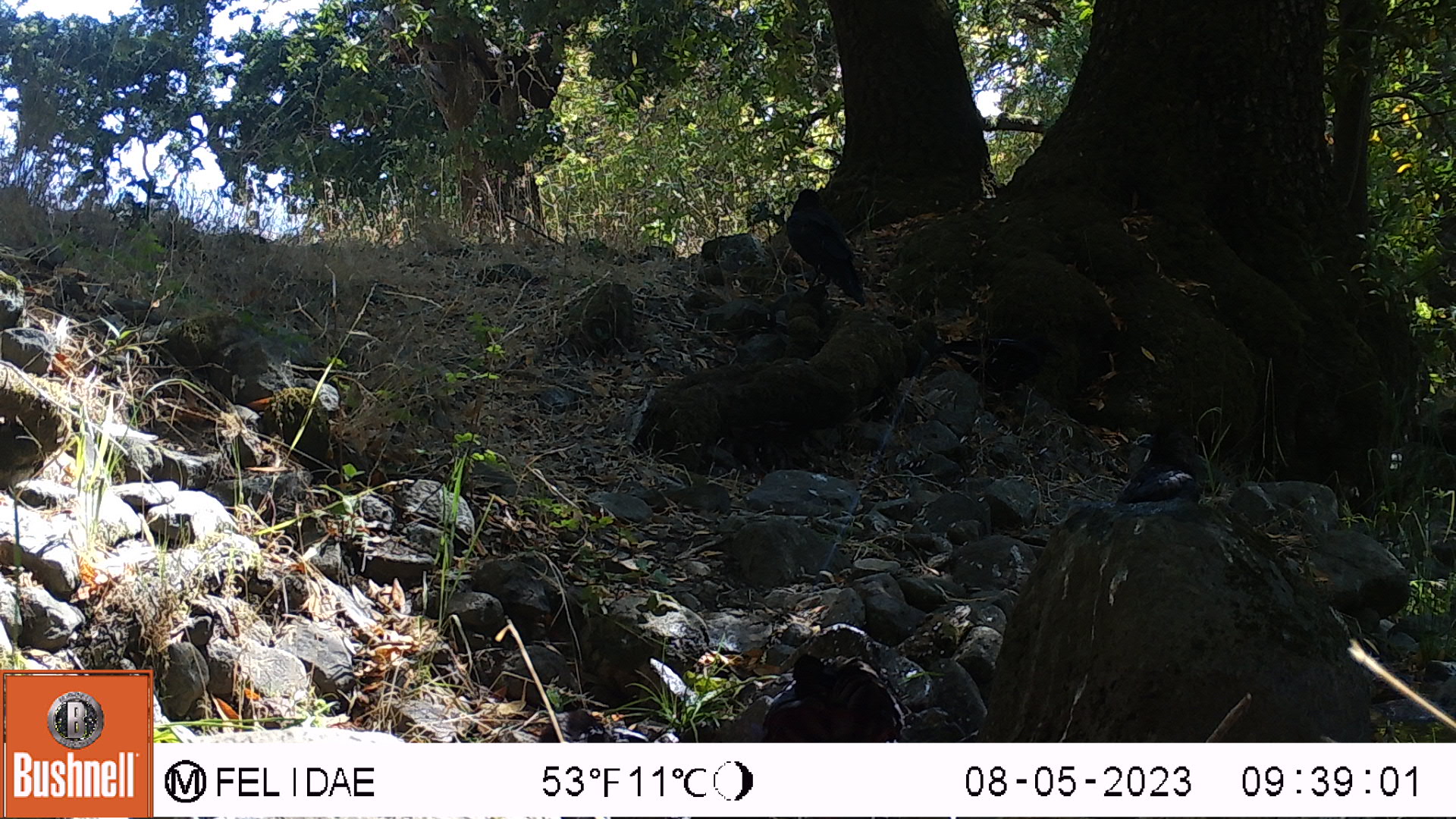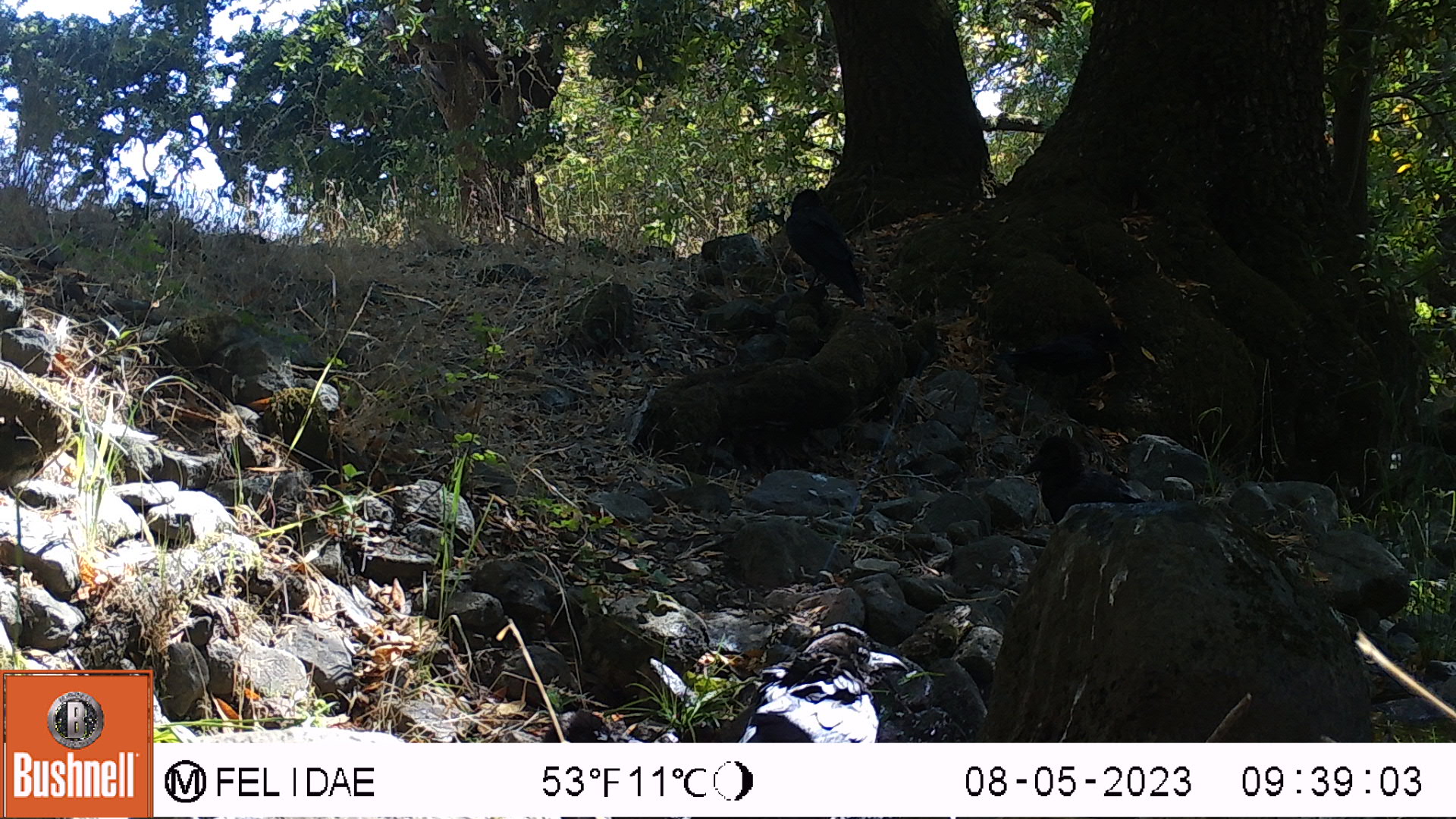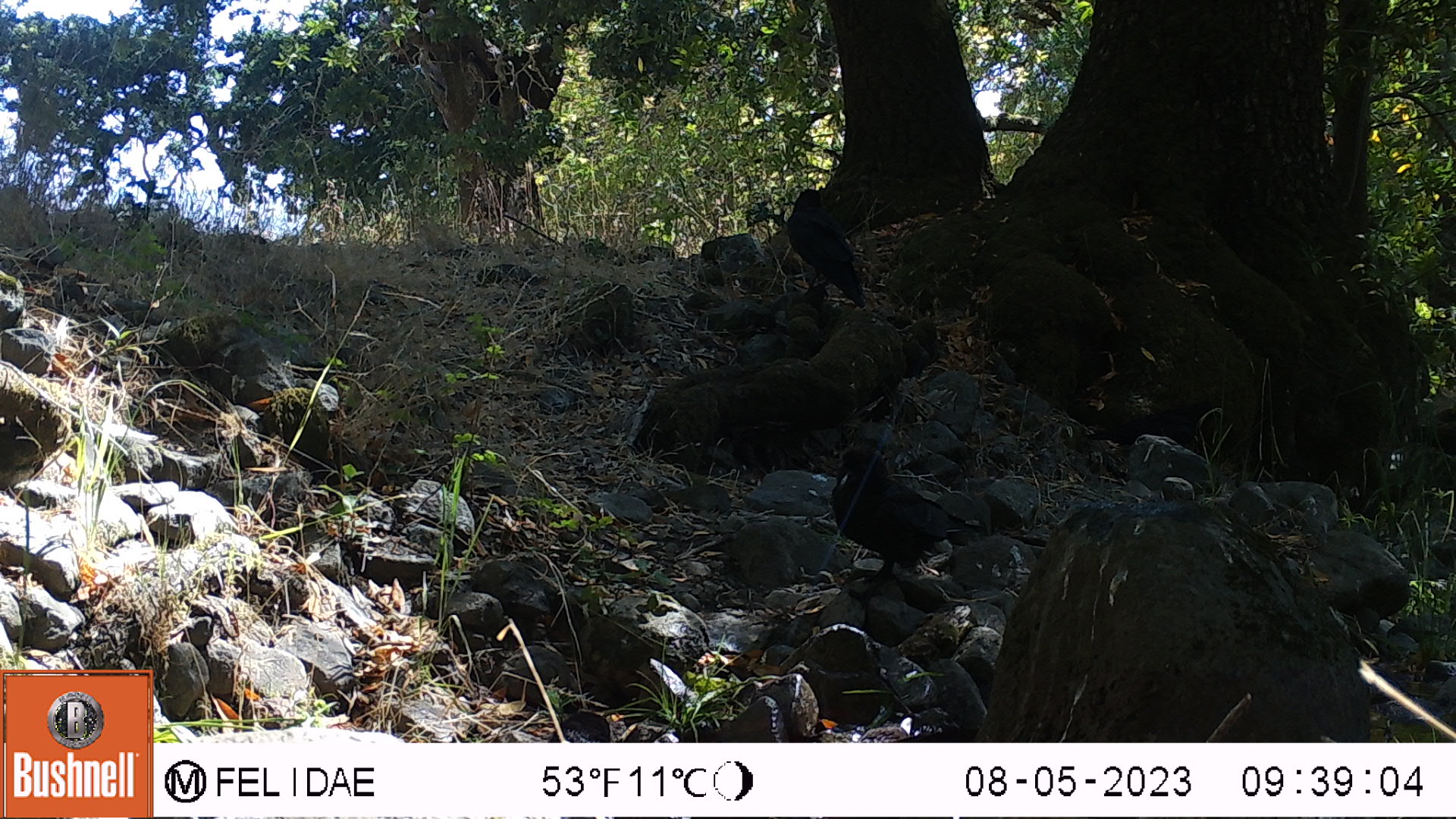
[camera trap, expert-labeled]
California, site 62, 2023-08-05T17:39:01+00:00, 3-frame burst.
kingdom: Animalia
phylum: Chordata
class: Aves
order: Passeriformes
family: Corvidae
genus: Corvus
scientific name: Corvus brachyrhynchos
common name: american crow